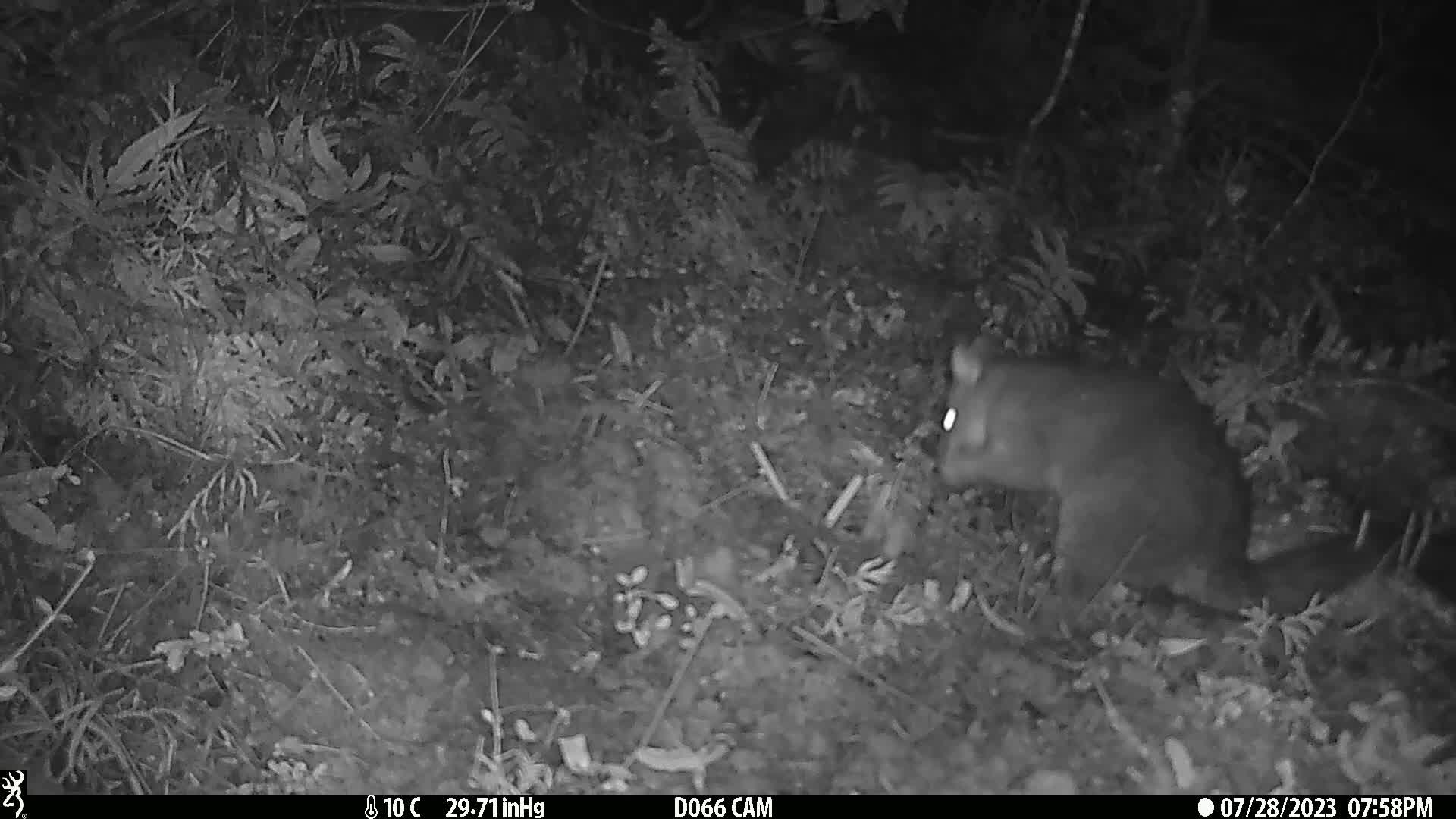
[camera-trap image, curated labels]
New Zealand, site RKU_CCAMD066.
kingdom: Animalia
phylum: Chordata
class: Mammalia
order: Diprotodontia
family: Phalangeridae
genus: Trichosurus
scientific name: Trichosurus vulpecula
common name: common brushtail possum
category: possum